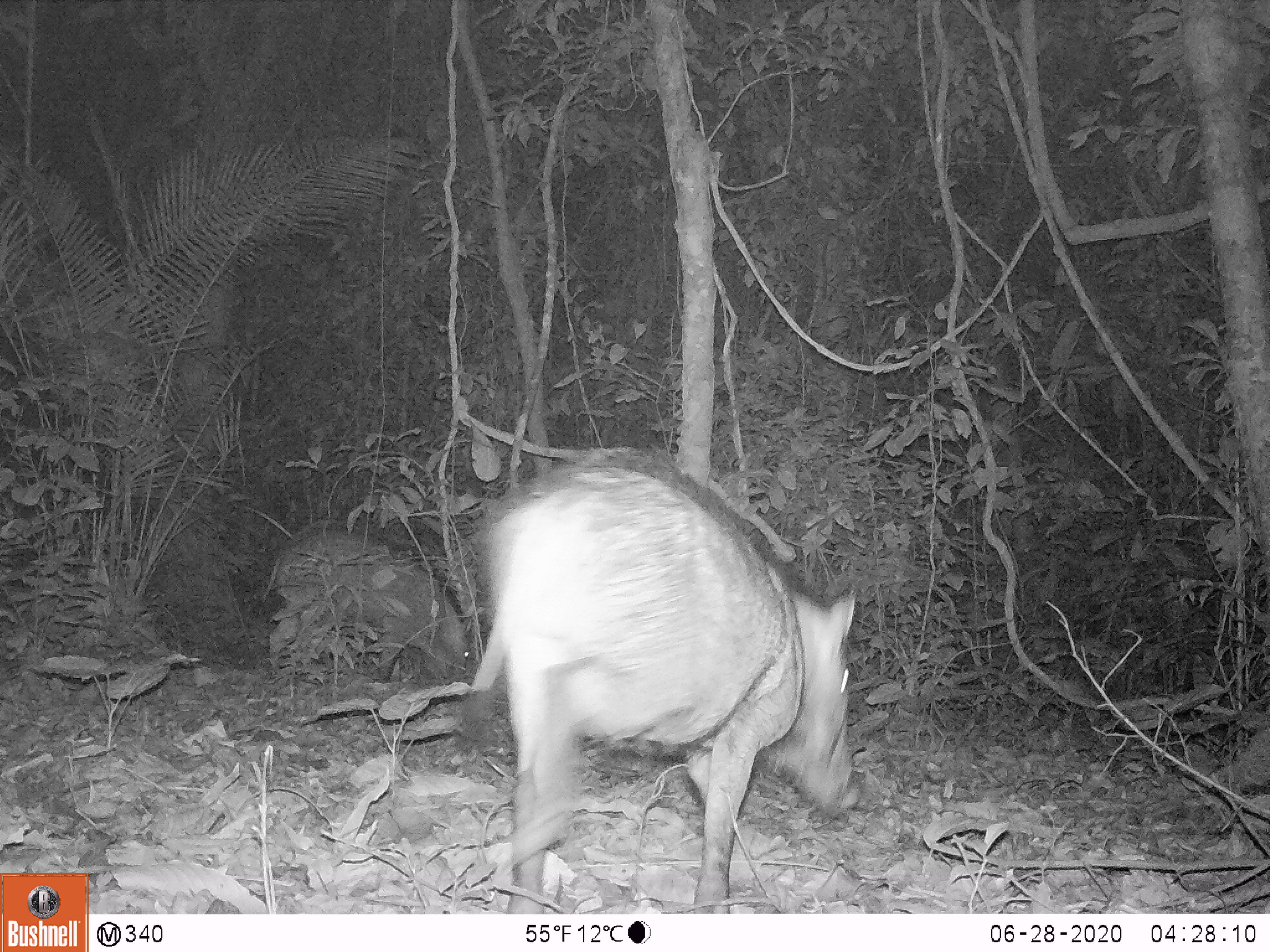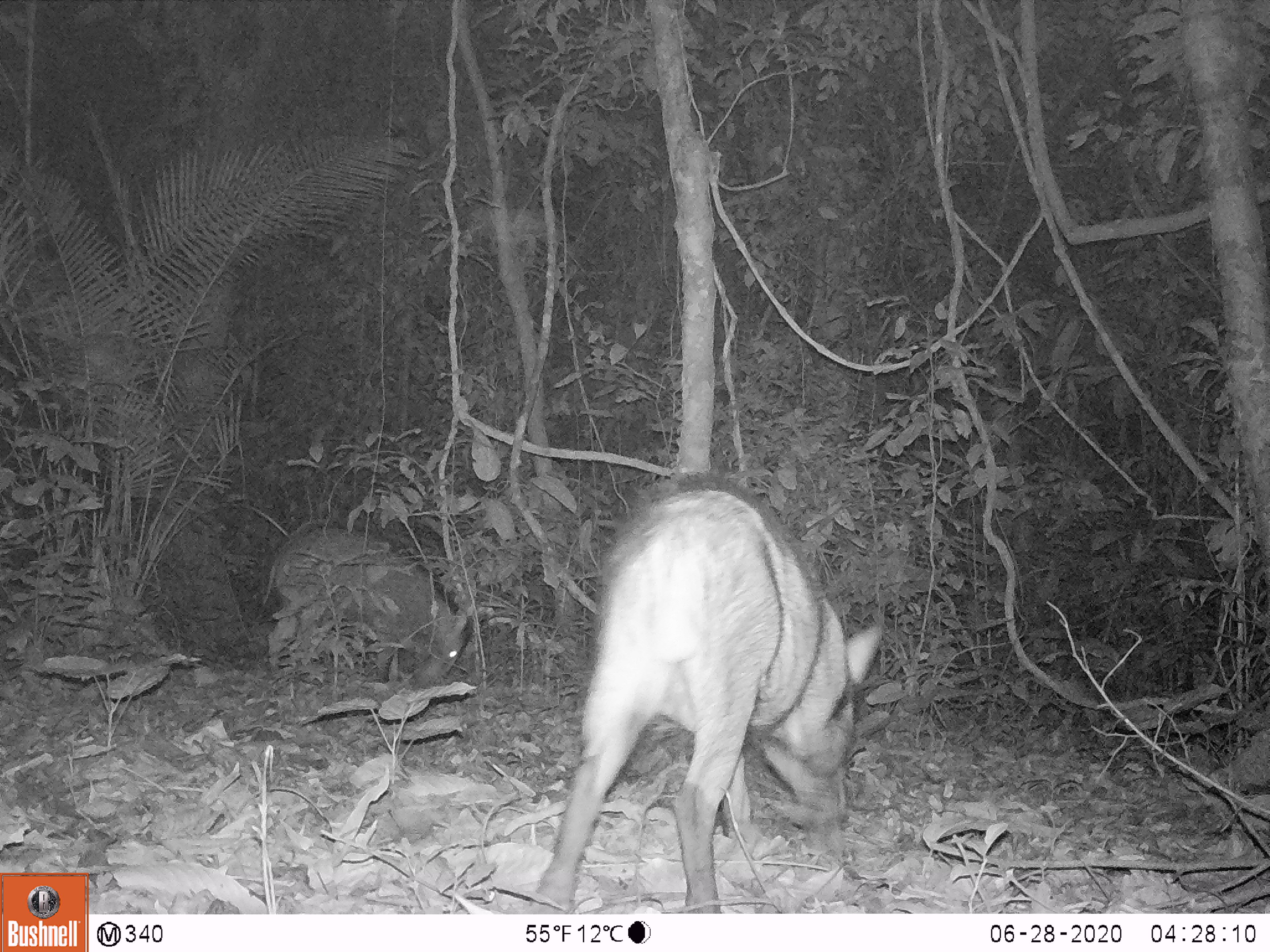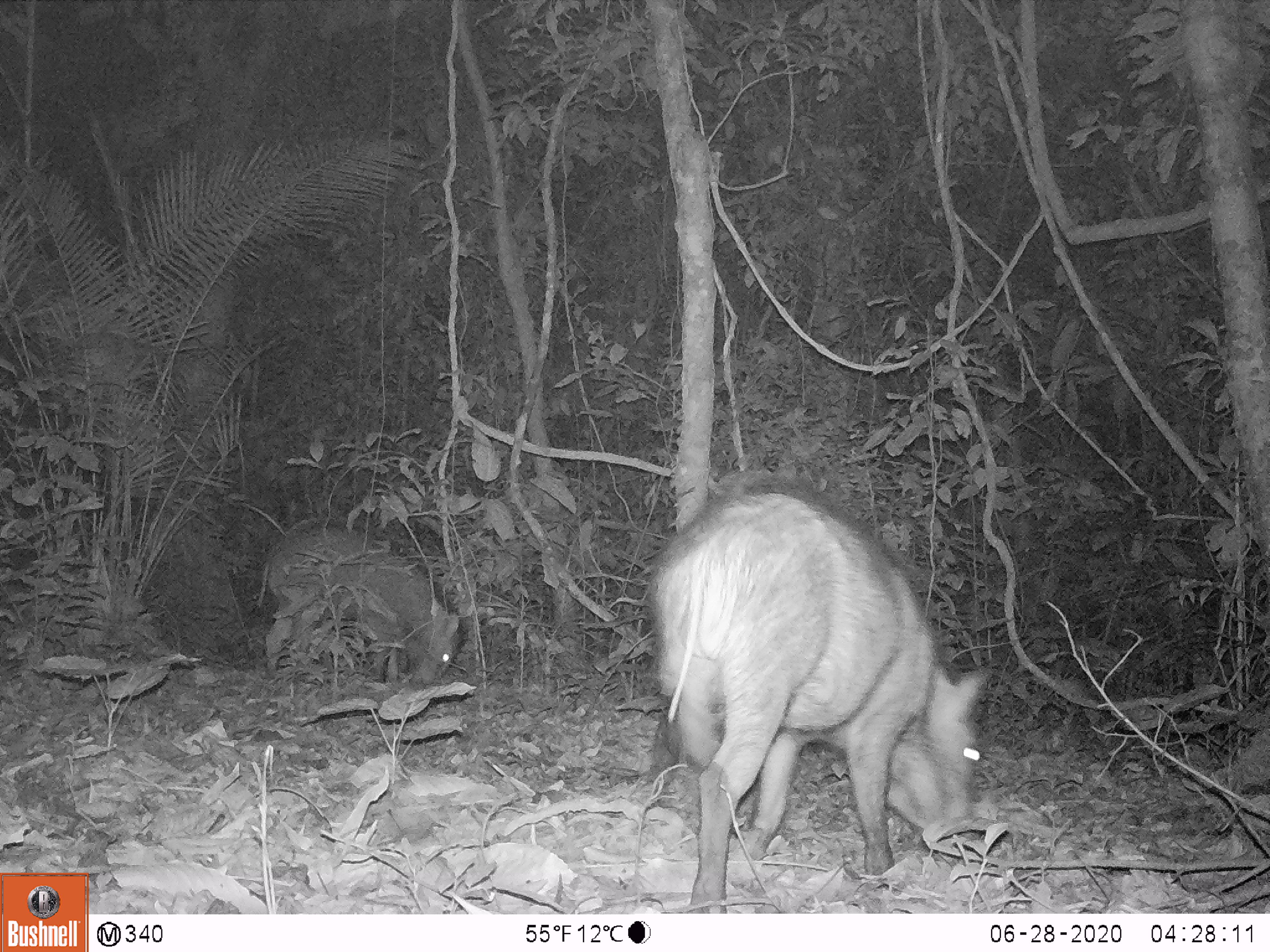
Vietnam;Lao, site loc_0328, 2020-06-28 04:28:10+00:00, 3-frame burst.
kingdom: Animalia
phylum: Chordata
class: Mammalia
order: Artiodactyla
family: Suidae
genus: Sus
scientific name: Sus scrofa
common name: eurasian wild pig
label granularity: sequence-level